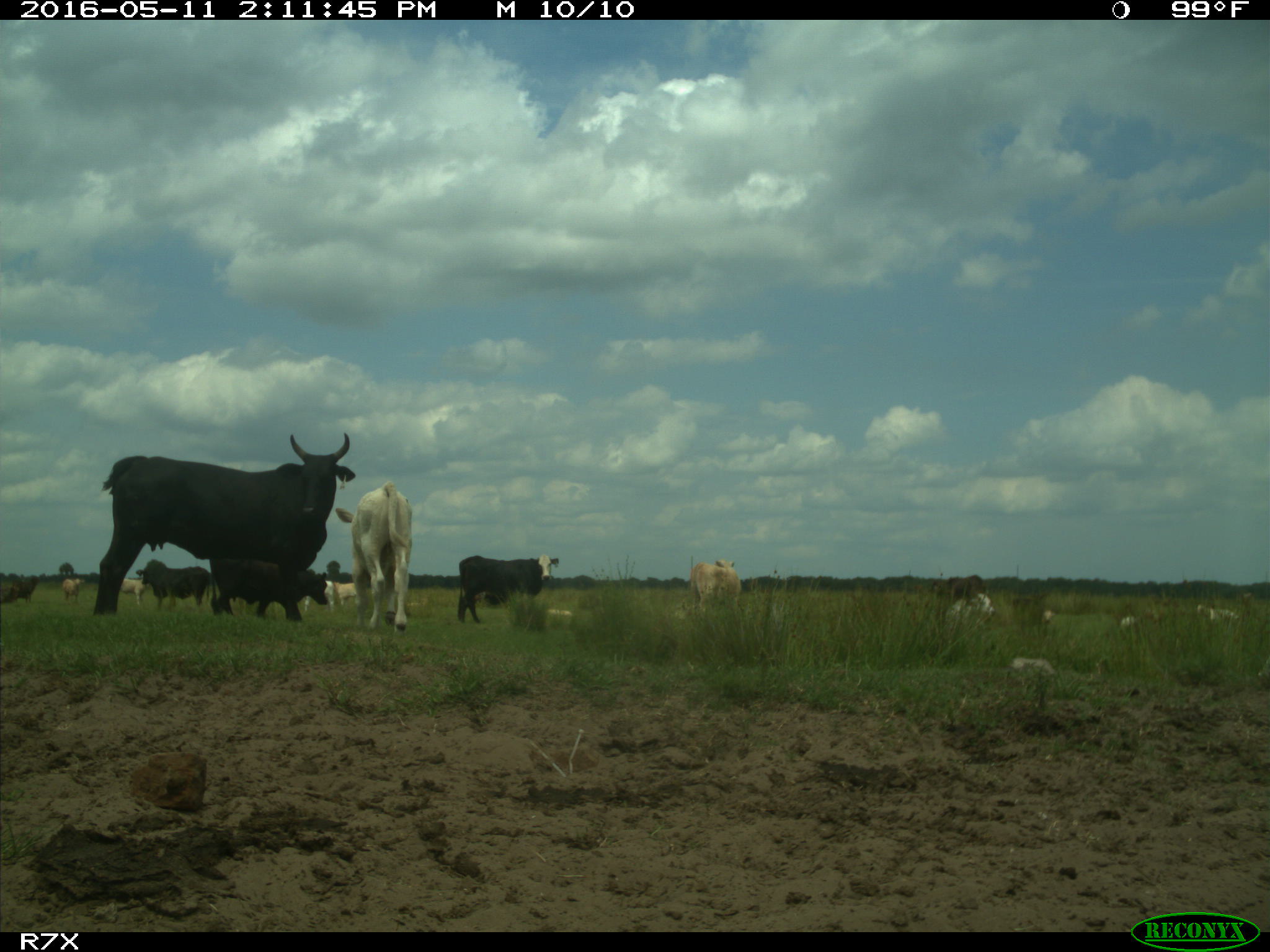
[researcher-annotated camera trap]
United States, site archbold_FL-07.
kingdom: Animalia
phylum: Chordata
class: Mammalia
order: Artiodactyla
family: Bovidae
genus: Bos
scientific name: Bos taurus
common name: domestic cow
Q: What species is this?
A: Bos taurus (domestic cow).